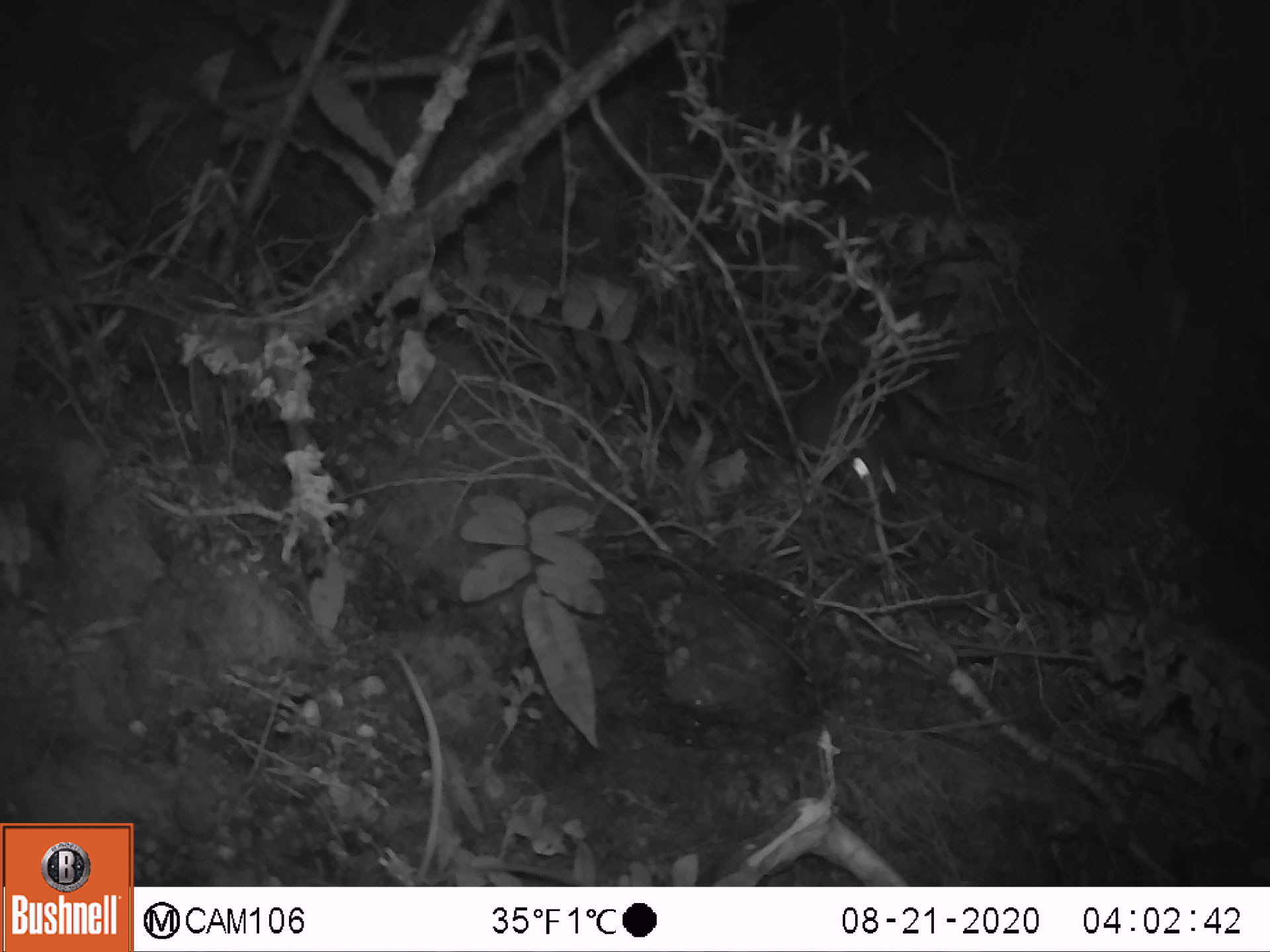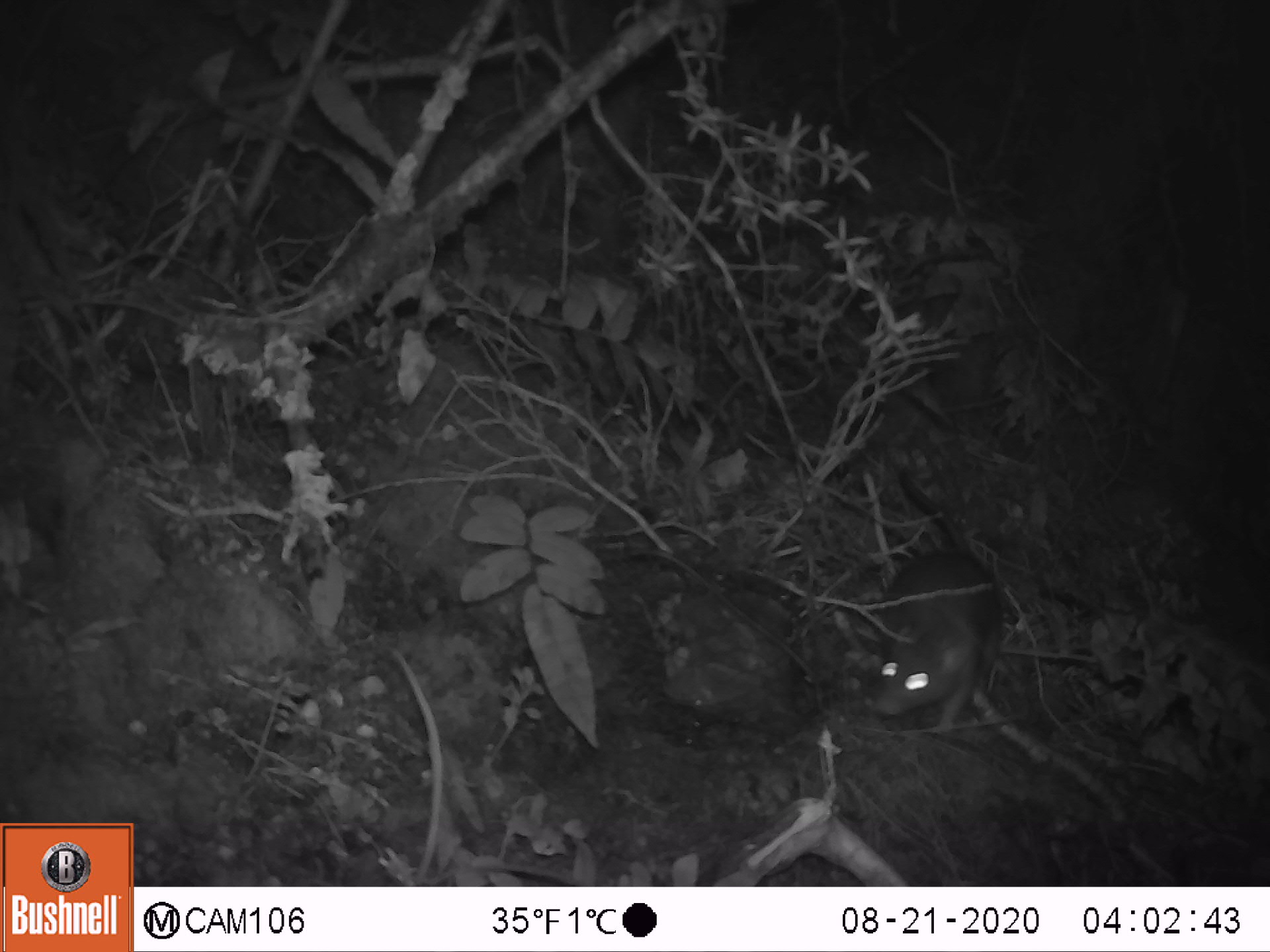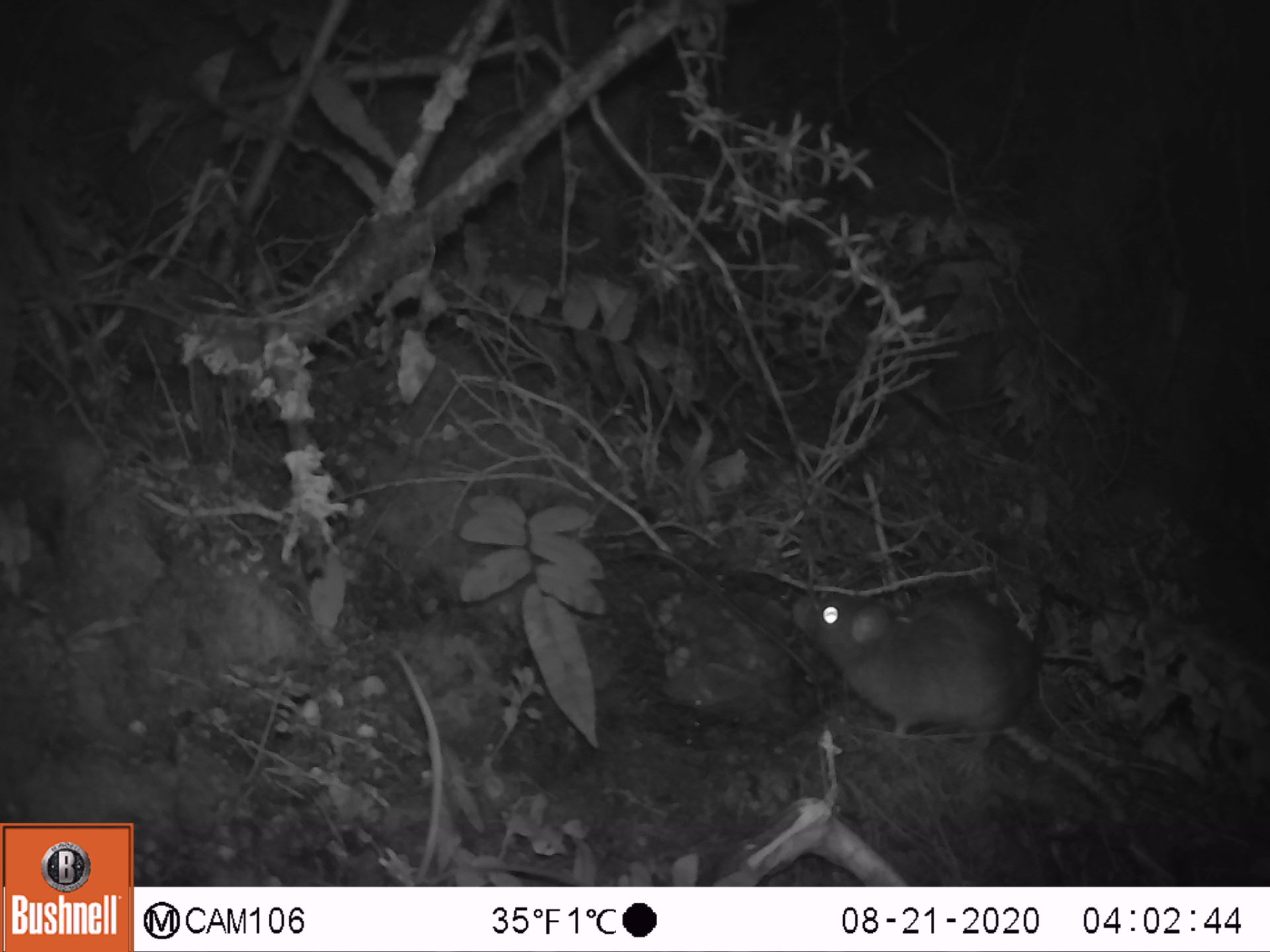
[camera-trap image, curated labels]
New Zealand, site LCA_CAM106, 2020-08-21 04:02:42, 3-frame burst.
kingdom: Animalia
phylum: Chordata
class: Mammalia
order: Rodentia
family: Muridae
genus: Rattus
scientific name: Rattus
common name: rat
Rat (Rattus).